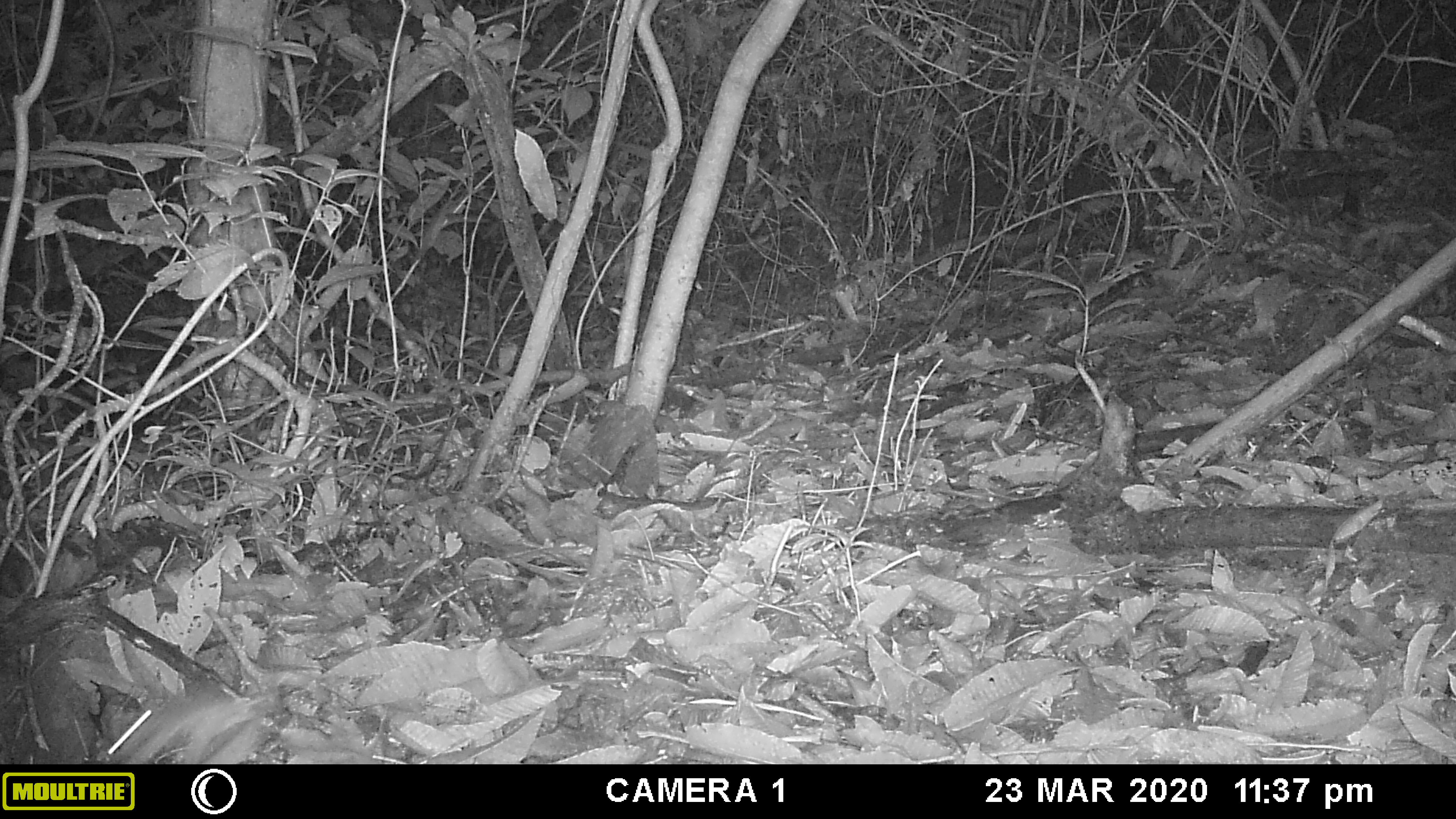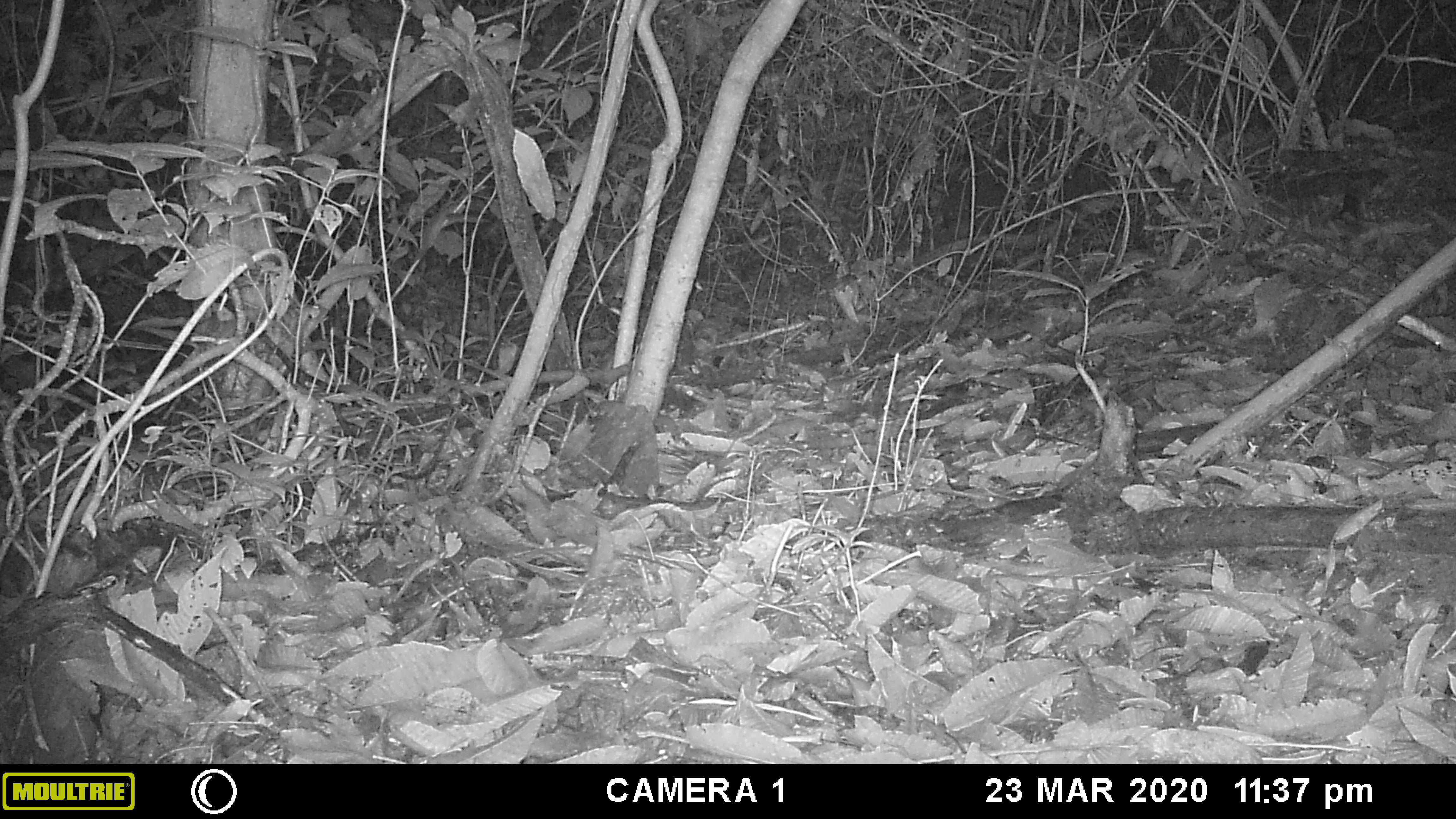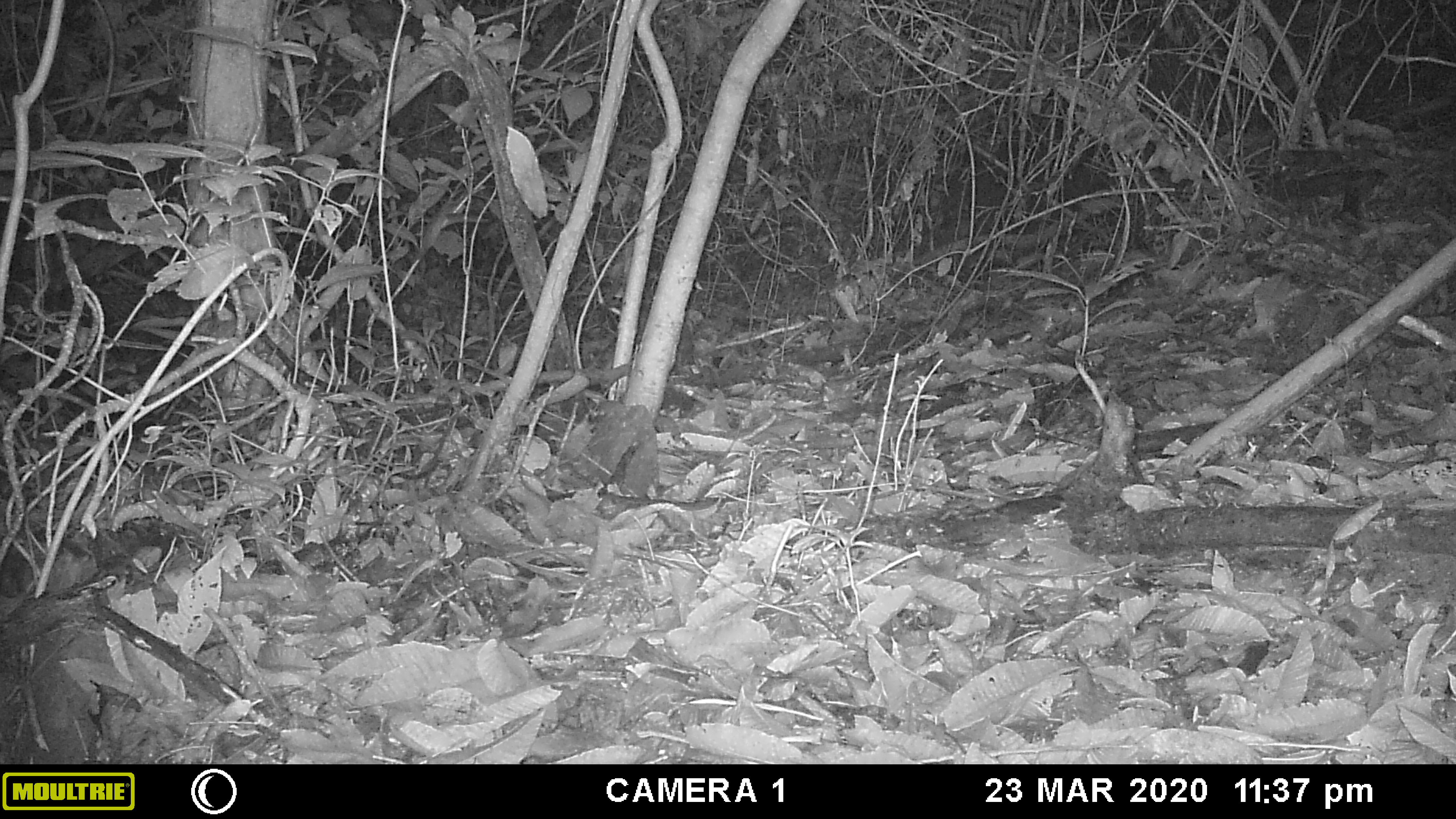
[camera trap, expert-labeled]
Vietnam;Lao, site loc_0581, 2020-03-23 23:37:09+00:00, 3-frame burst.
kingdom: Animalia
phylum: Chordata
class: Mammalia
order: Rodentia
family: Muridae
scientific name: Muridae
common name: old-world mice and rats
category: unidentified murid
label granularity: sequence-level